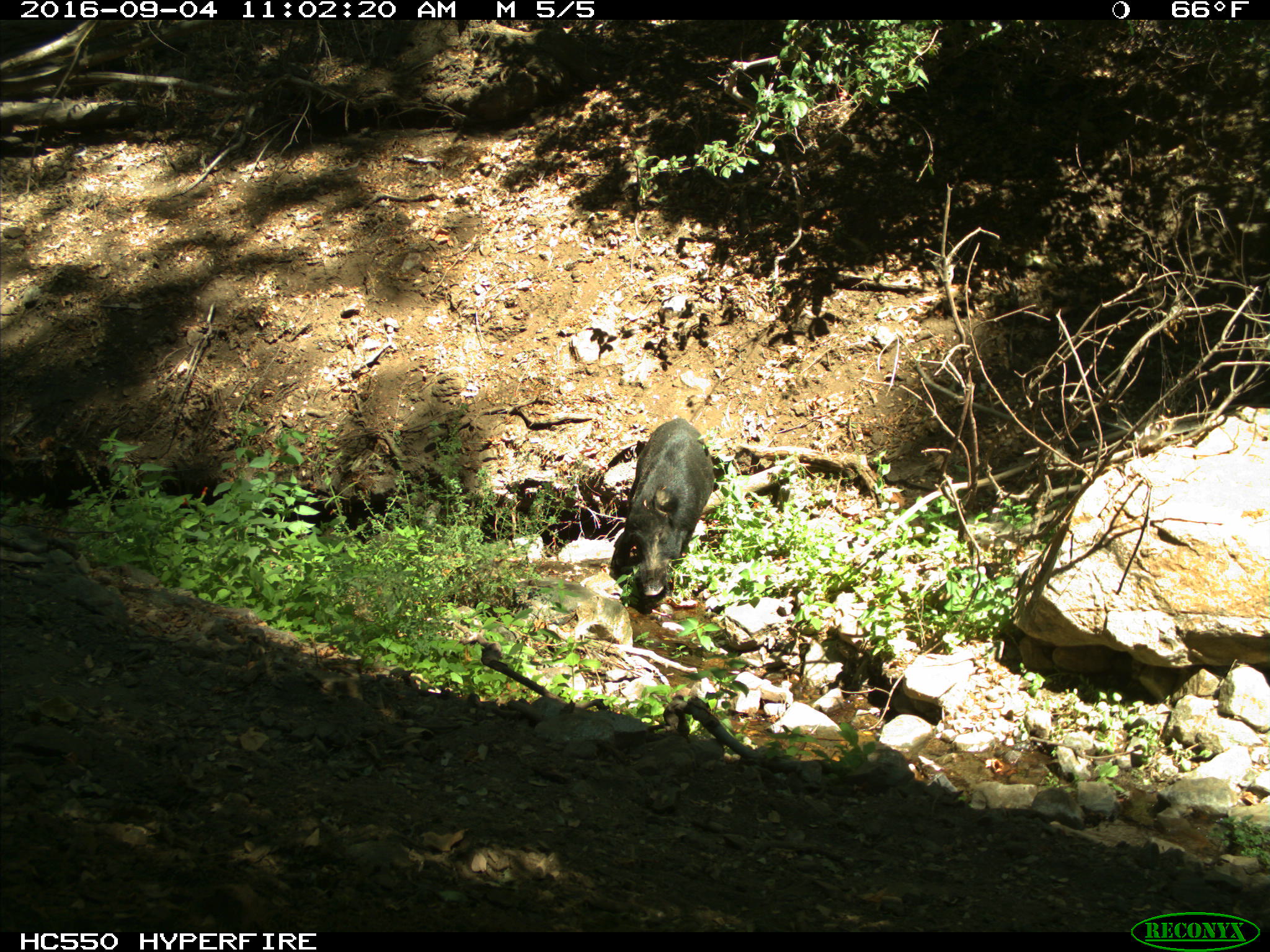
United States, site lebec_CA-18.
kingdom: Animalia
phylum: Chordata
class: Mammalia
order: Artiodactyla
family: Suidae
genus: Sus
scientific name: Sus scrofa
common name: wild boar